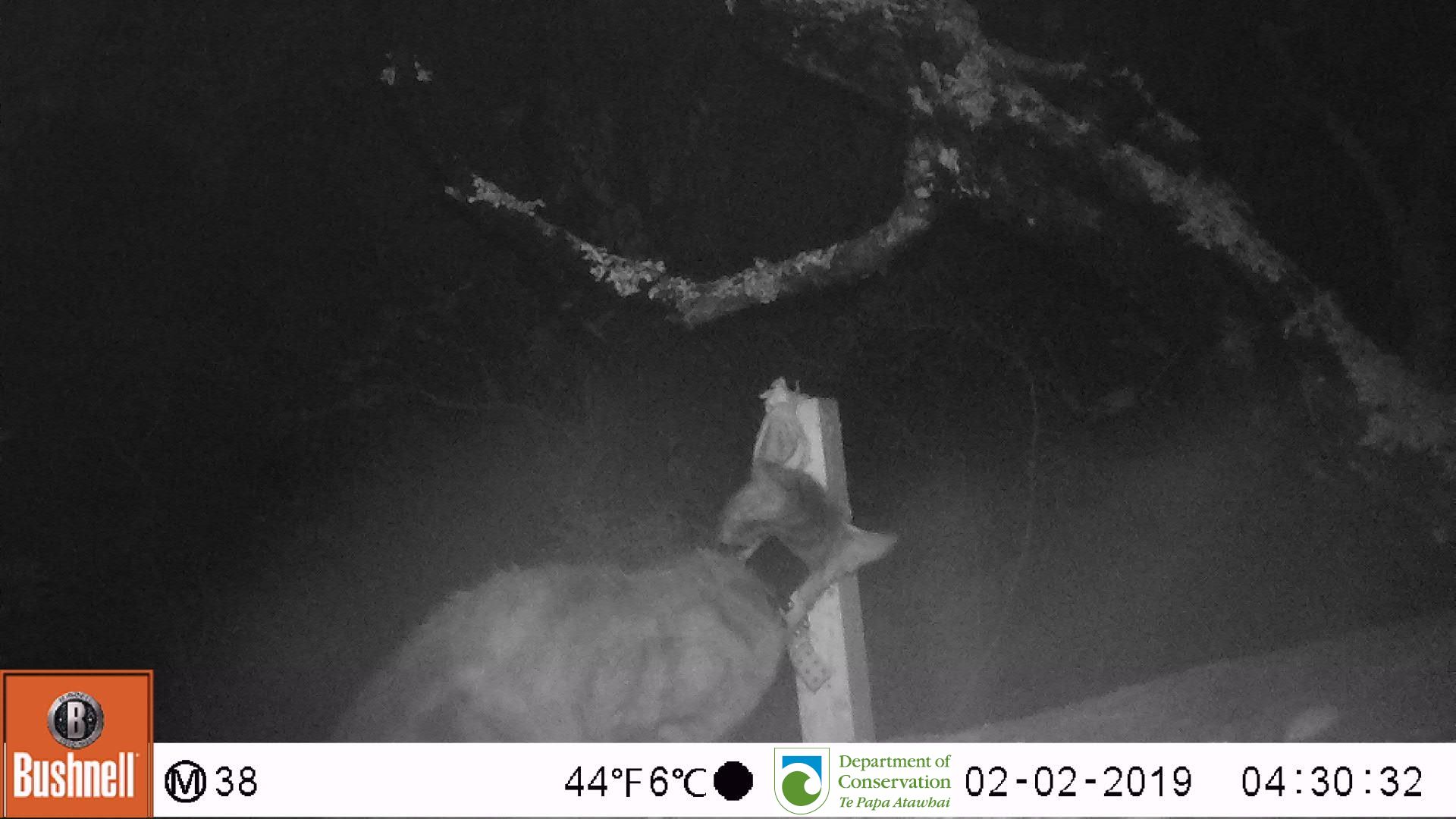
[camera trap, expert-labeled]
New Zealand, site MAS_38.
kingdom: Animalia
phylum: Chordata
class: Mammalia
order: Carnivora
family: Felidae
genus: Felis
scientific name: Felis catus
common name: domestic cat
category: cat